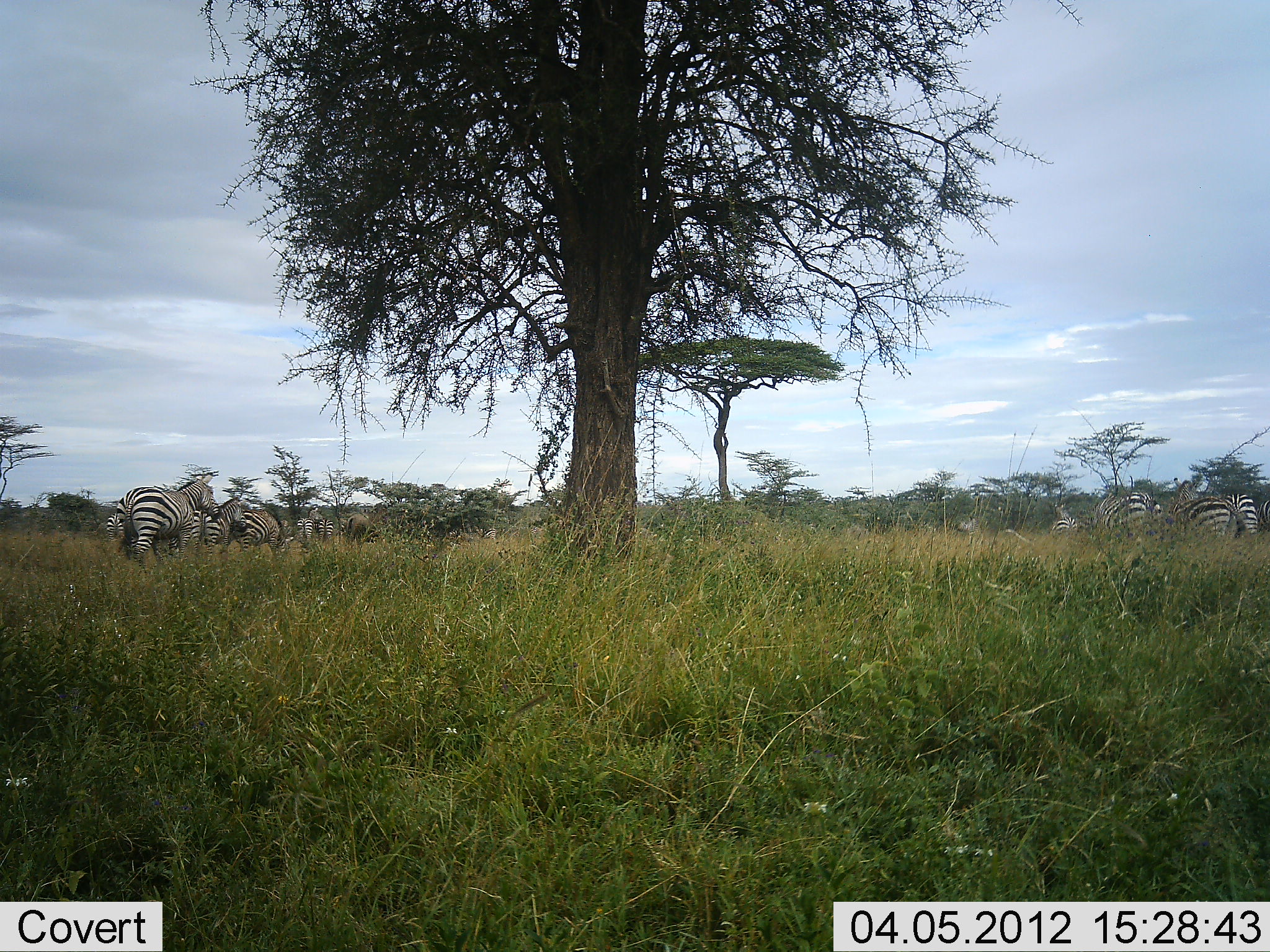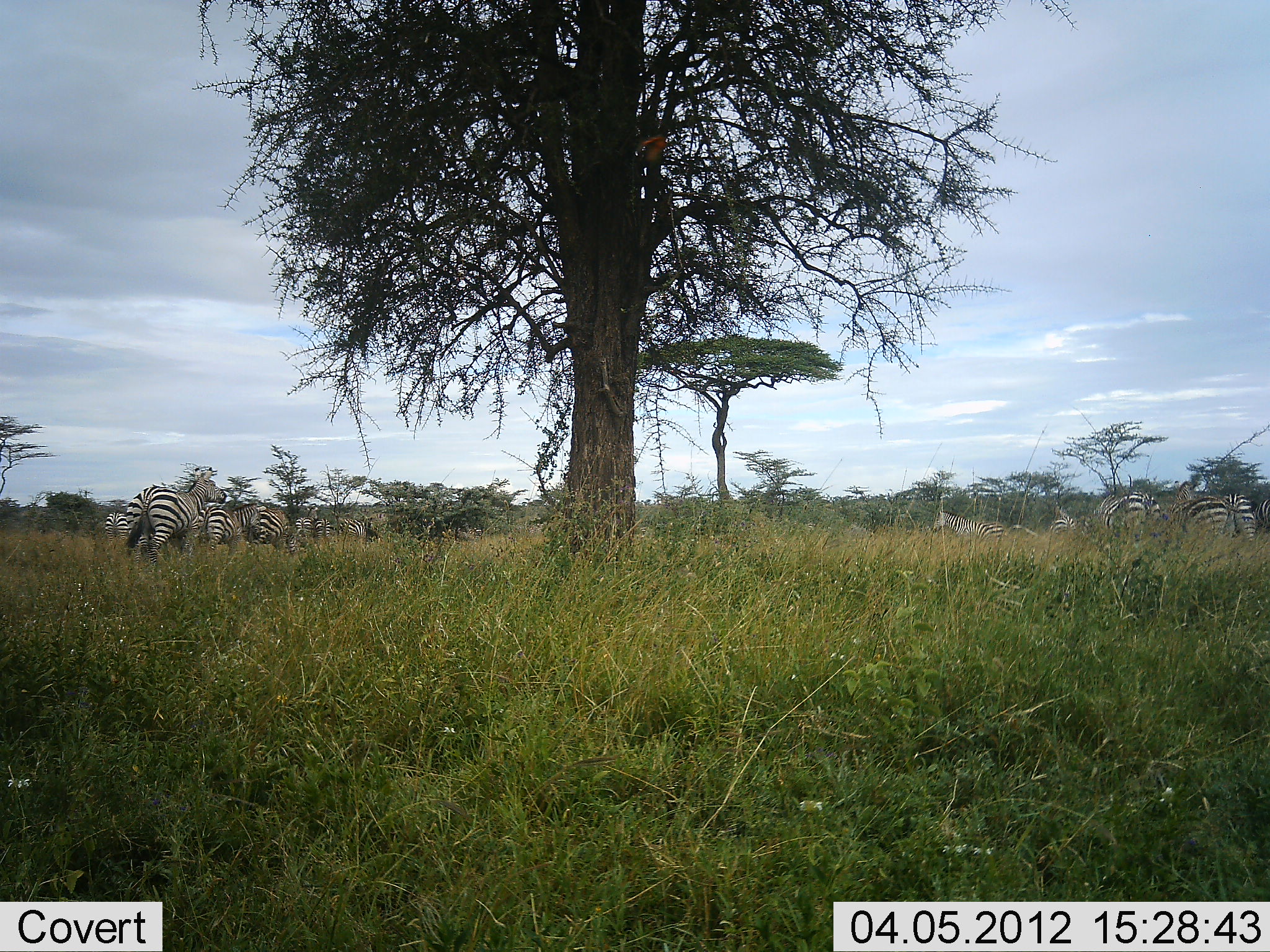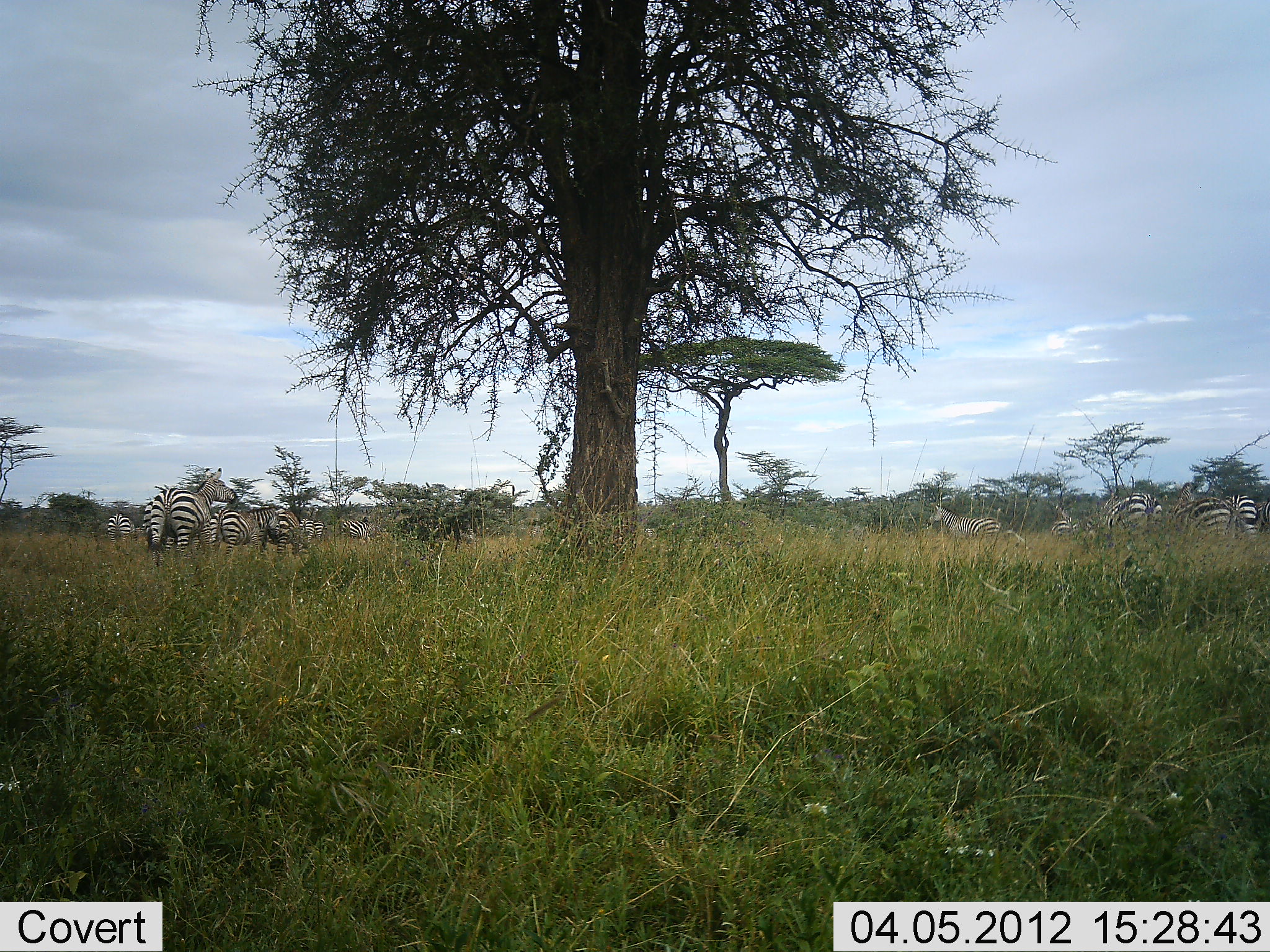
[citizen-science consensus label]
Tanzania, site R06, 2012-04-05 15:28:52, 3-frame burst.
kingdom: Animalia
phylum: Chordata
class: Mammalia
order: Perissodactyla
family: Equidae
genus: Equus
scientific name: Equus quagga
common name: plains zebra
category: zebra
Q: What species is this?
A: Zebra (plains zebra) (Equus quagga).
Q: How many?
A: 11-50.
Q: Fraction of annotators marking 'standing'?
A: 56%.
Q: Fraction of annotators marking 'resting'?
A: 8%.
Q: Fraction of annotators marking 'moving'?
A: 80%.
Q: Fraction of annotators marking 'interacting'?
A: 16%.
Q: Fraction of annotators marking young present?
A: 0%.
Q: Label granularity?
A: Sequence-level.